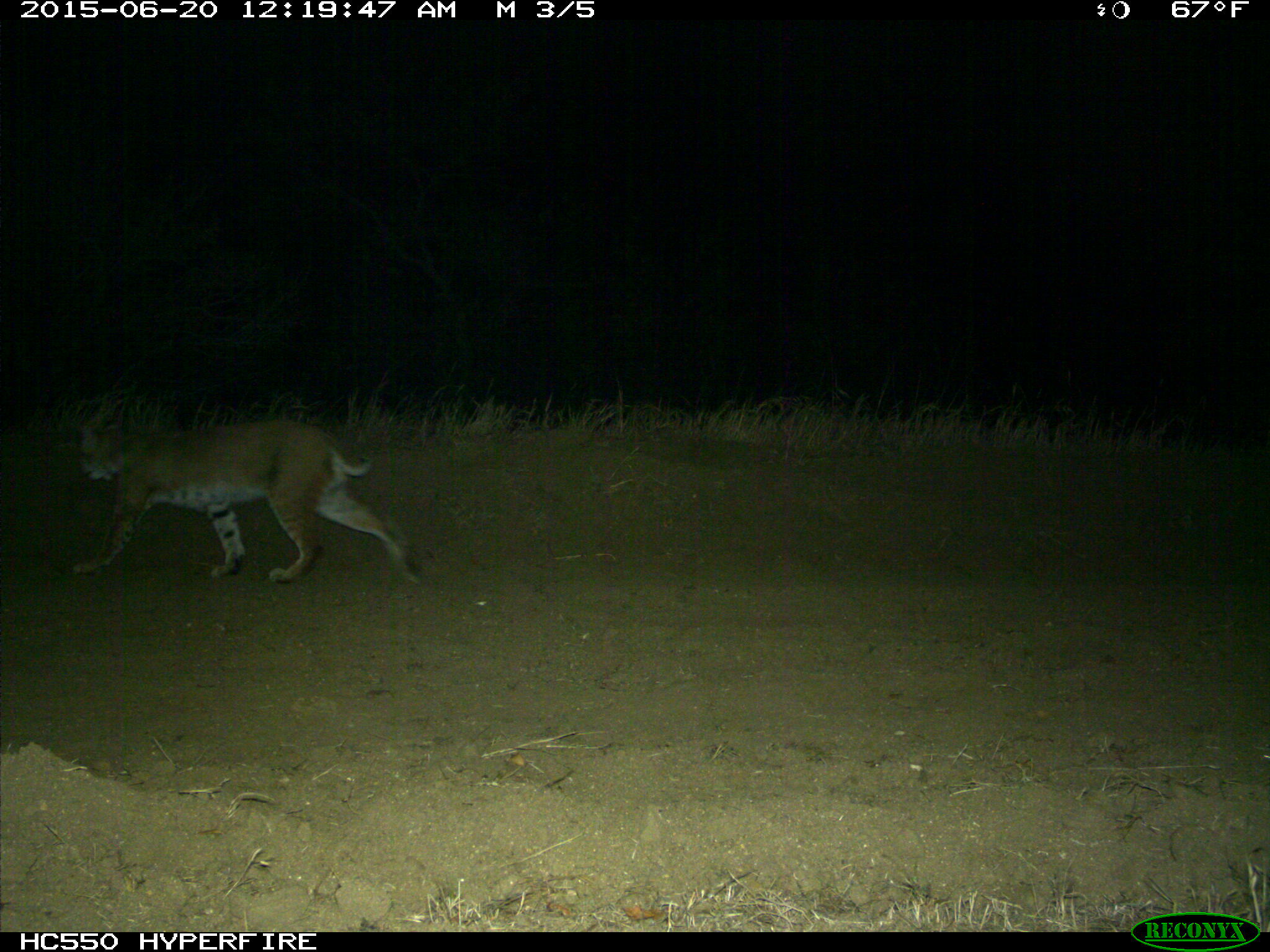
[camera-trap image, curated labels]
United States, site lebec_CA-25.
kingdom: Animalia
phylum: Chordata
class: Mammalia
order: Carnivora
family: Felidae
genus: Lynx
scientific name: Lynx rufus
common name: bobcat